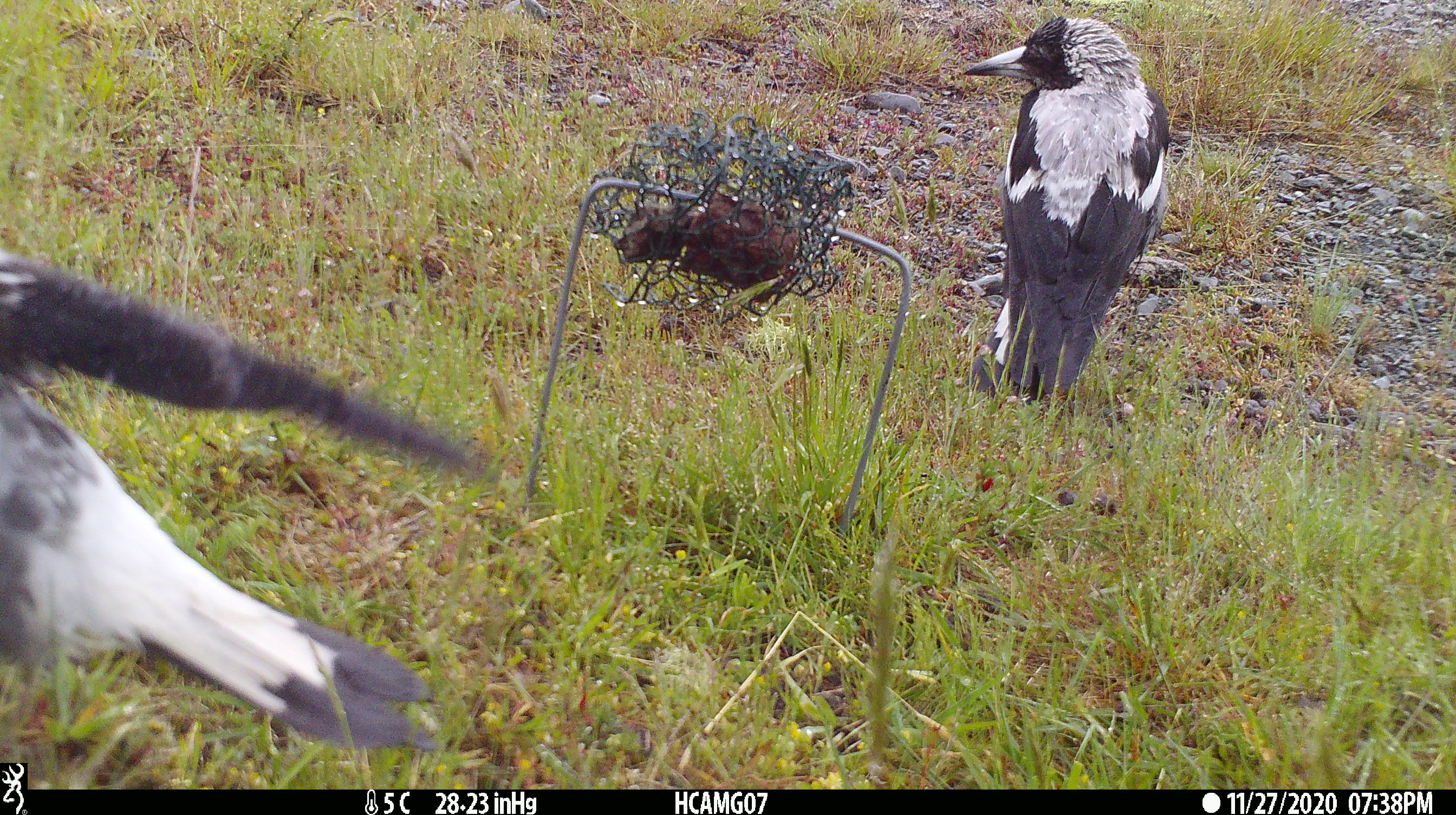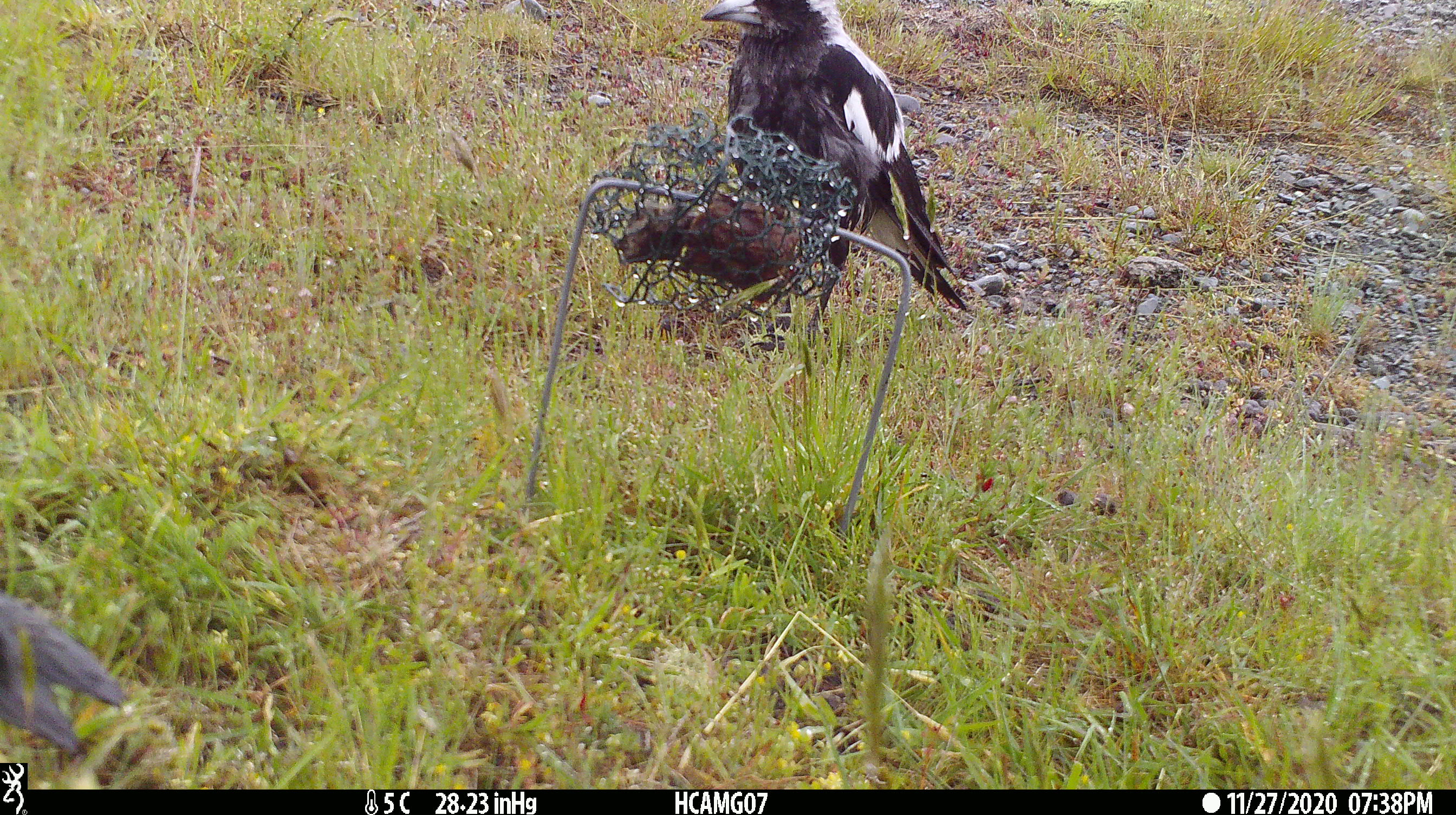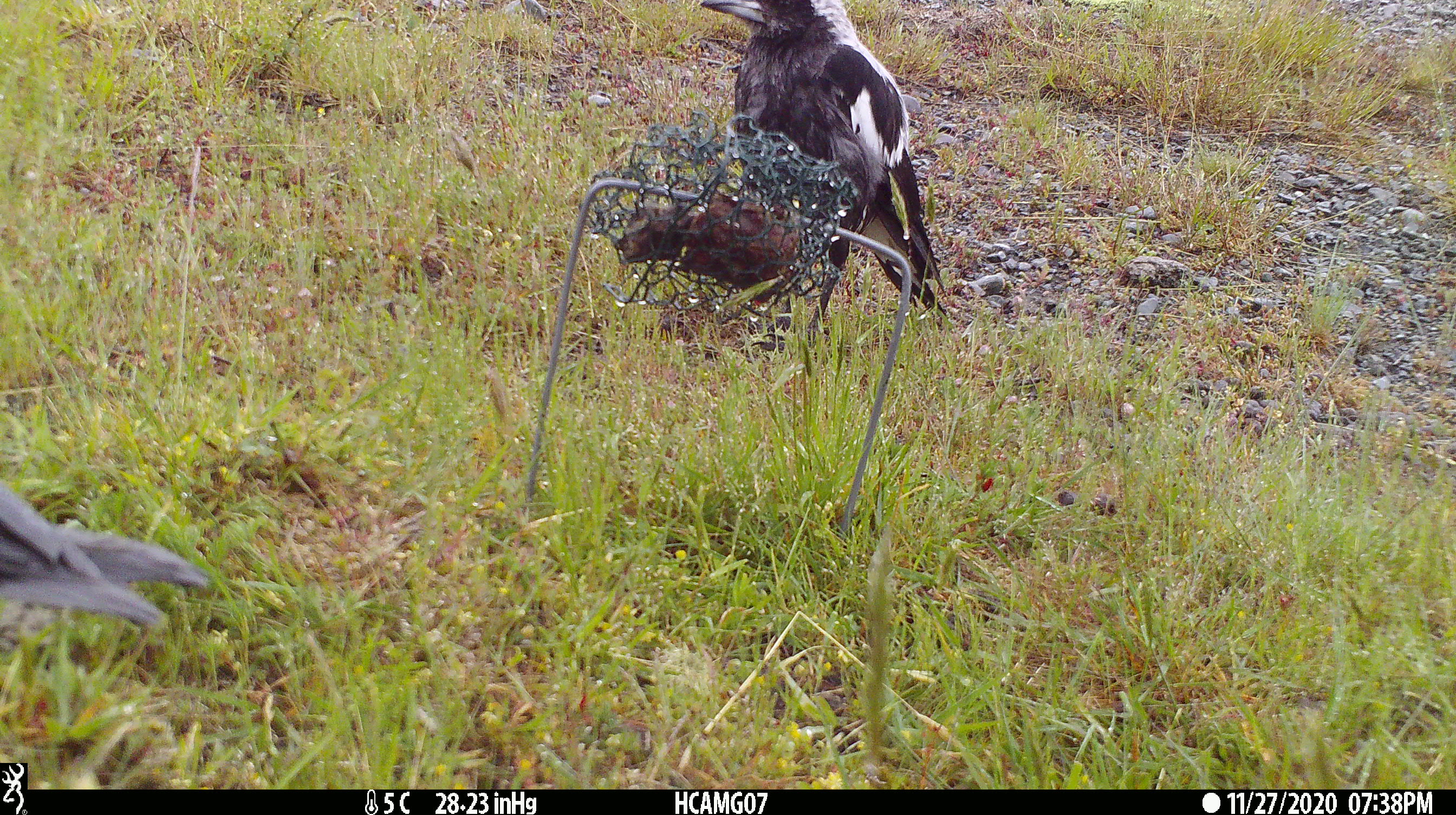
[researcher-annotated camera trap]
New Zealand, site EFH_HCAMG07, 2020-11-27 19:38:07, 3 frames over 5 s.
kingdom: Animalia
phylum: Chordata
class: Aves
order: Passeriformes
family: Artamidae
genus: Gymnorhina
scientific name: Gymnorhina tibicen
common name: australian magpie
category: magpie